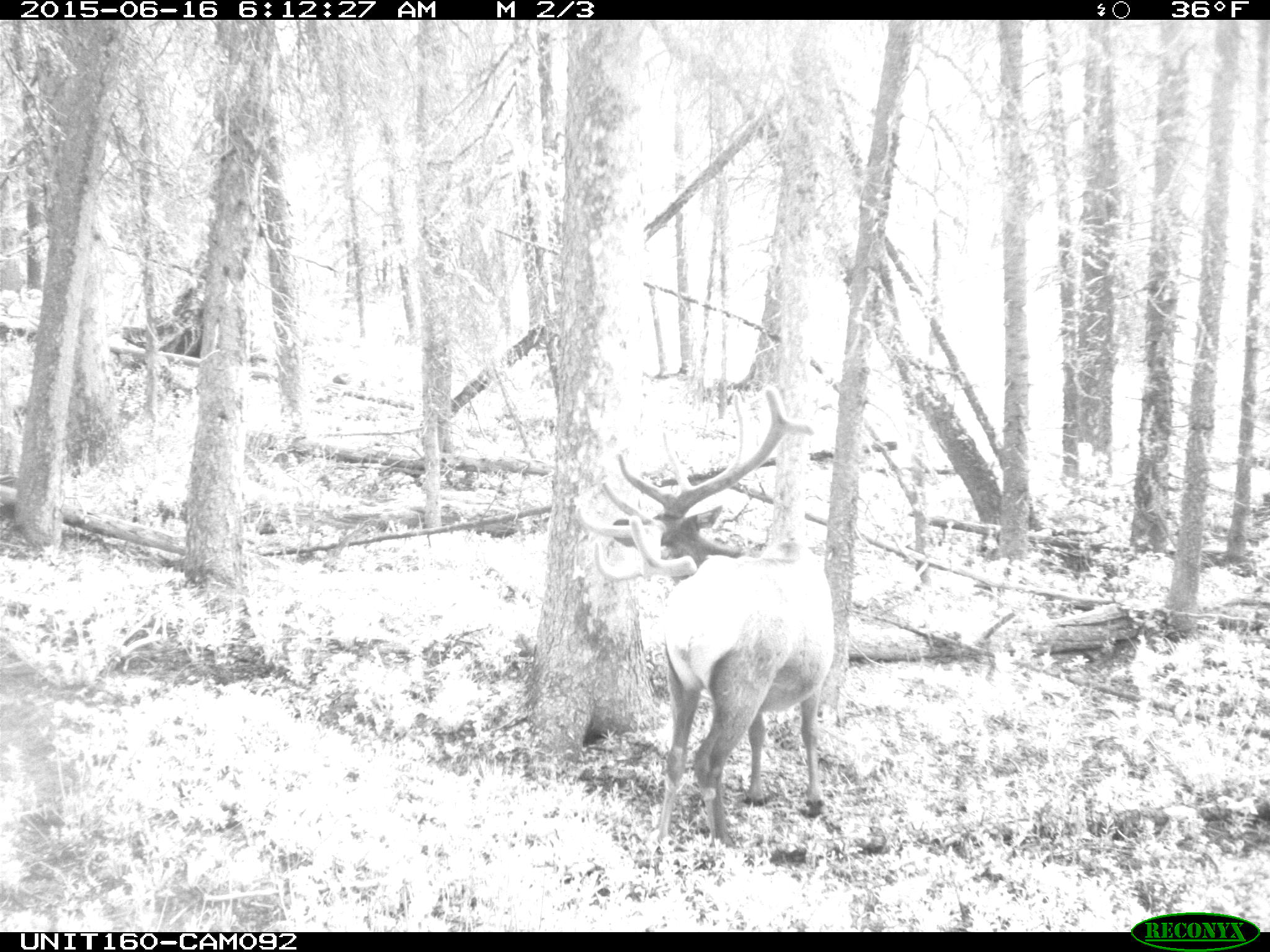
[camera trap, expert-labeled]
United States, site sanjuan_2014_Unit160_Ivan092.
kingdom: Animalia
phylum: Chordata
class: Mammalia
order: Artiodactyla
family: Cervidae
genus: Cervus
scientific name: Cervus elaphus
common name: red deer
Cervus elaphus (red deer).